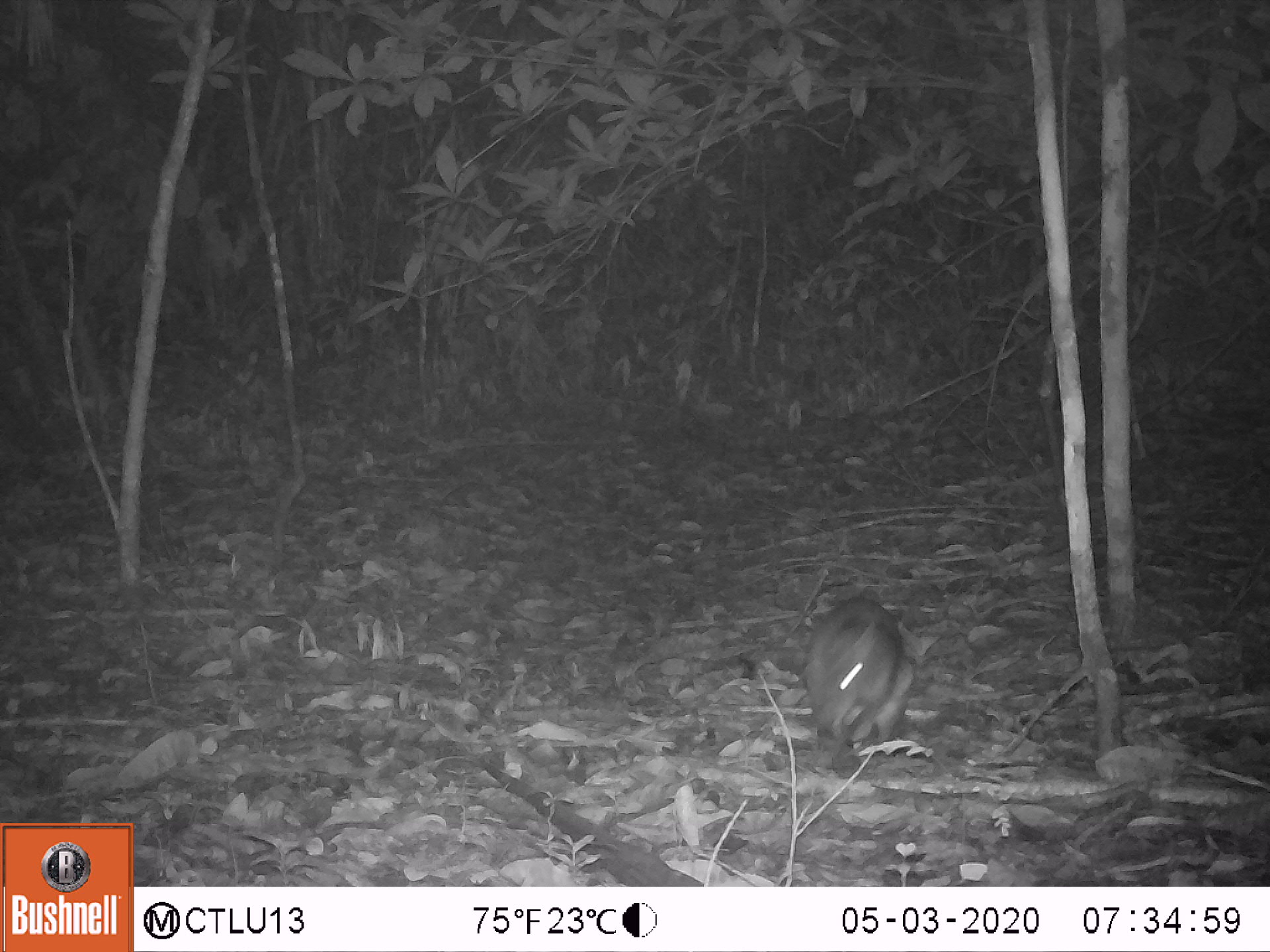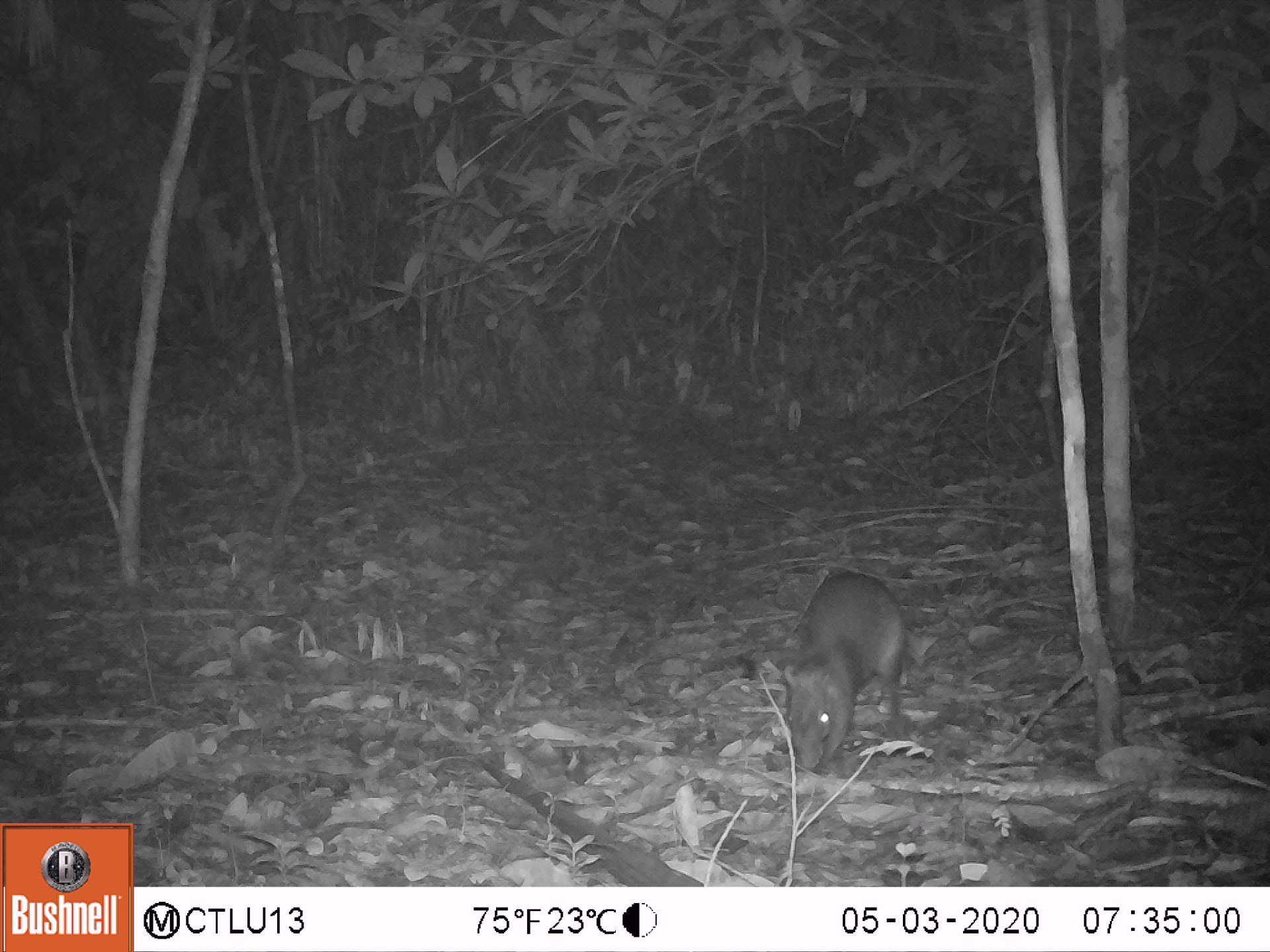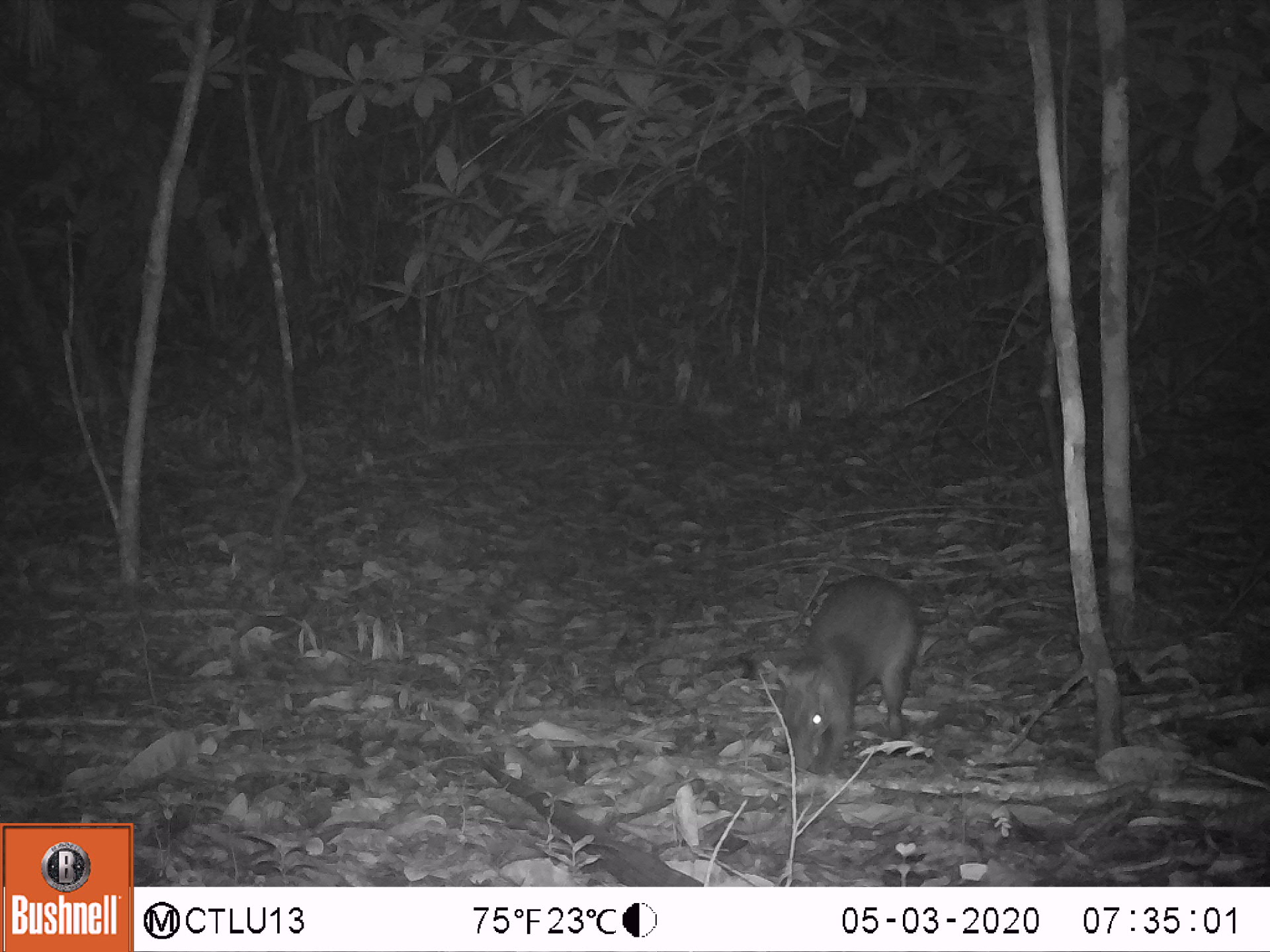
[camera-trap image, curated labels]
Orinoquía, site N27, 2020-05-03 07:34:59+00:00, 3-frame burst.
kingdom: Animalia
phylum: Chordata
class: Mammalia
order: Rodentia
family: Dasyproctidae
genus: Dasyprocta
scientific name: Dasyprocta fuliginosa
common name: black agouti